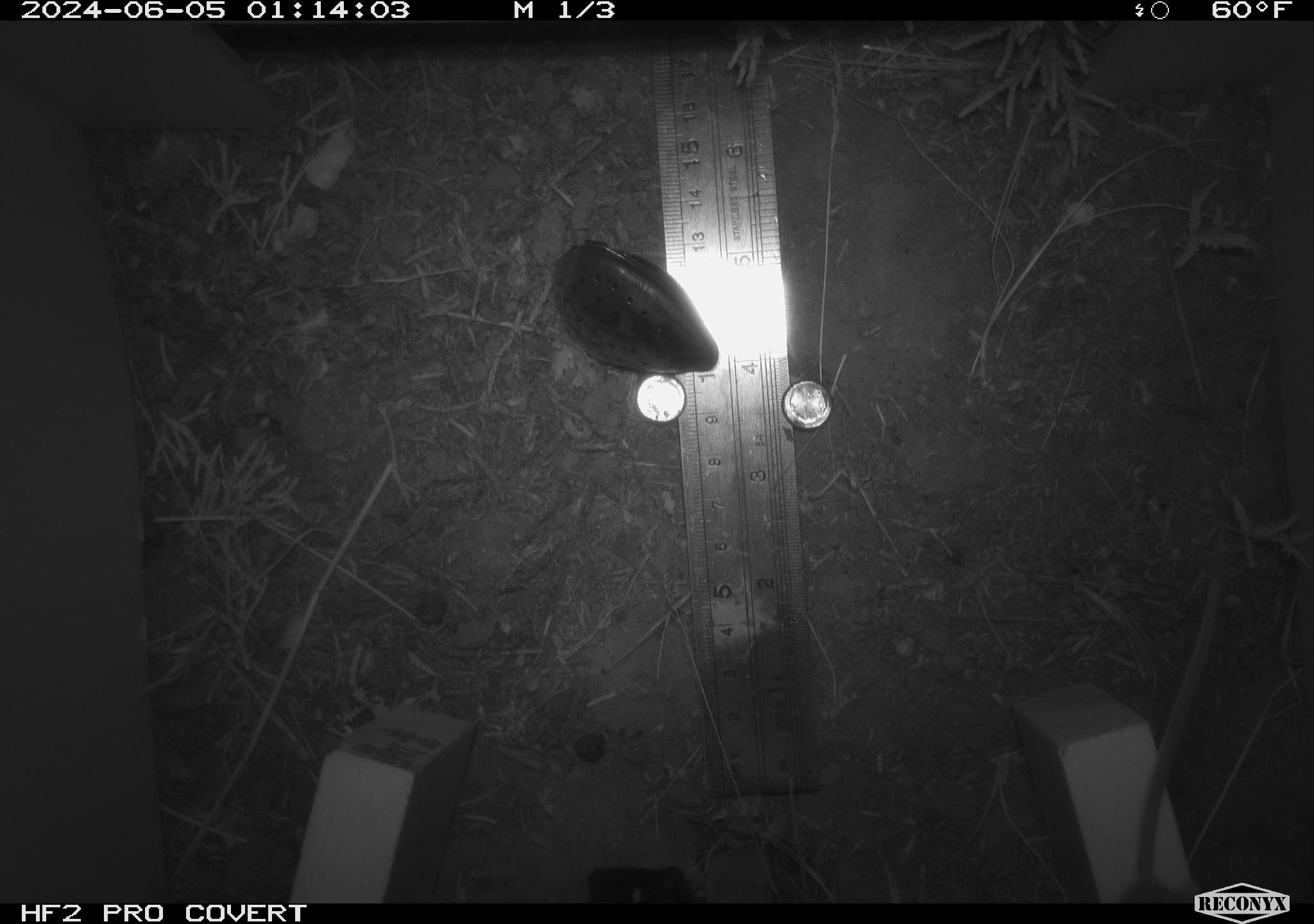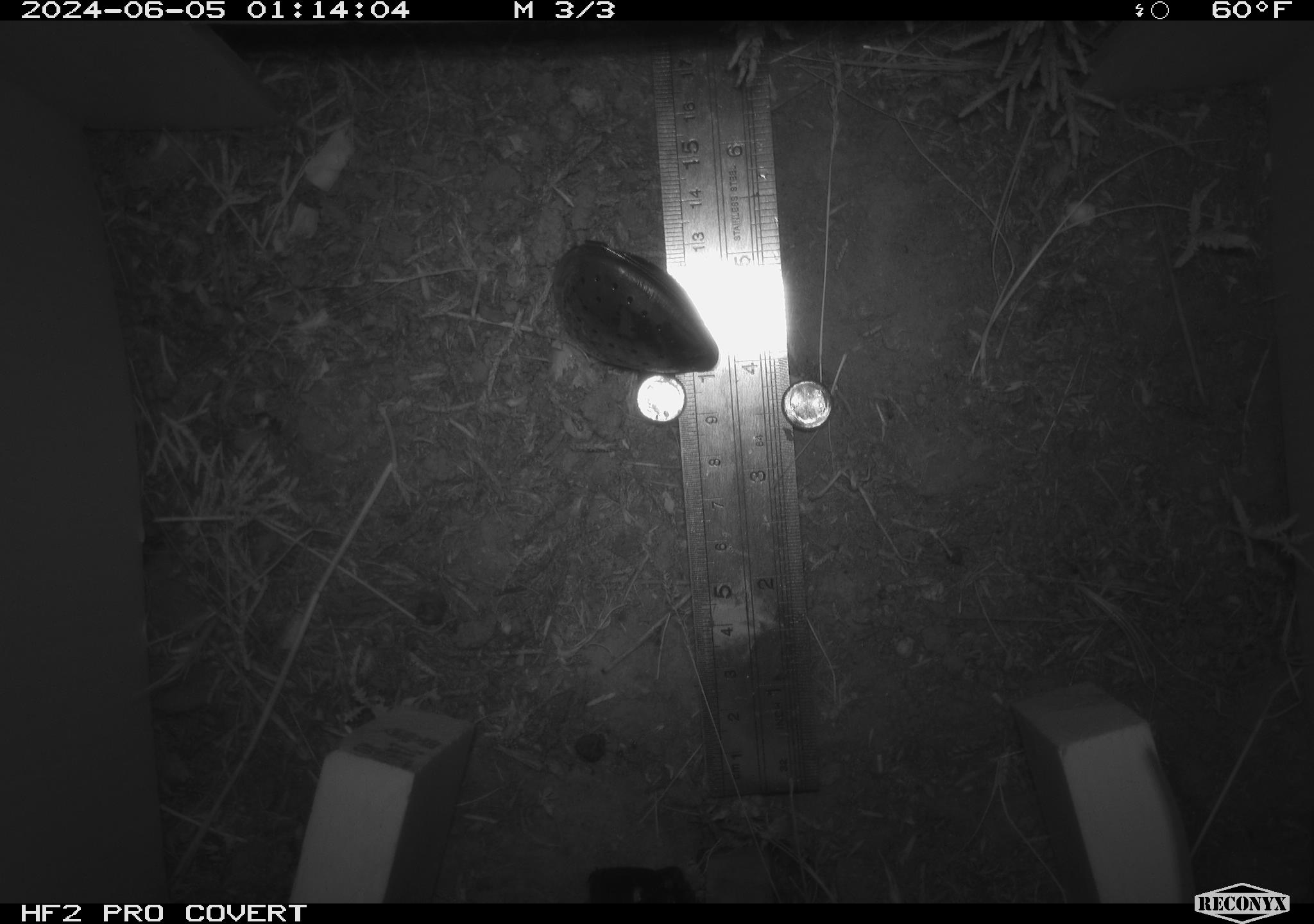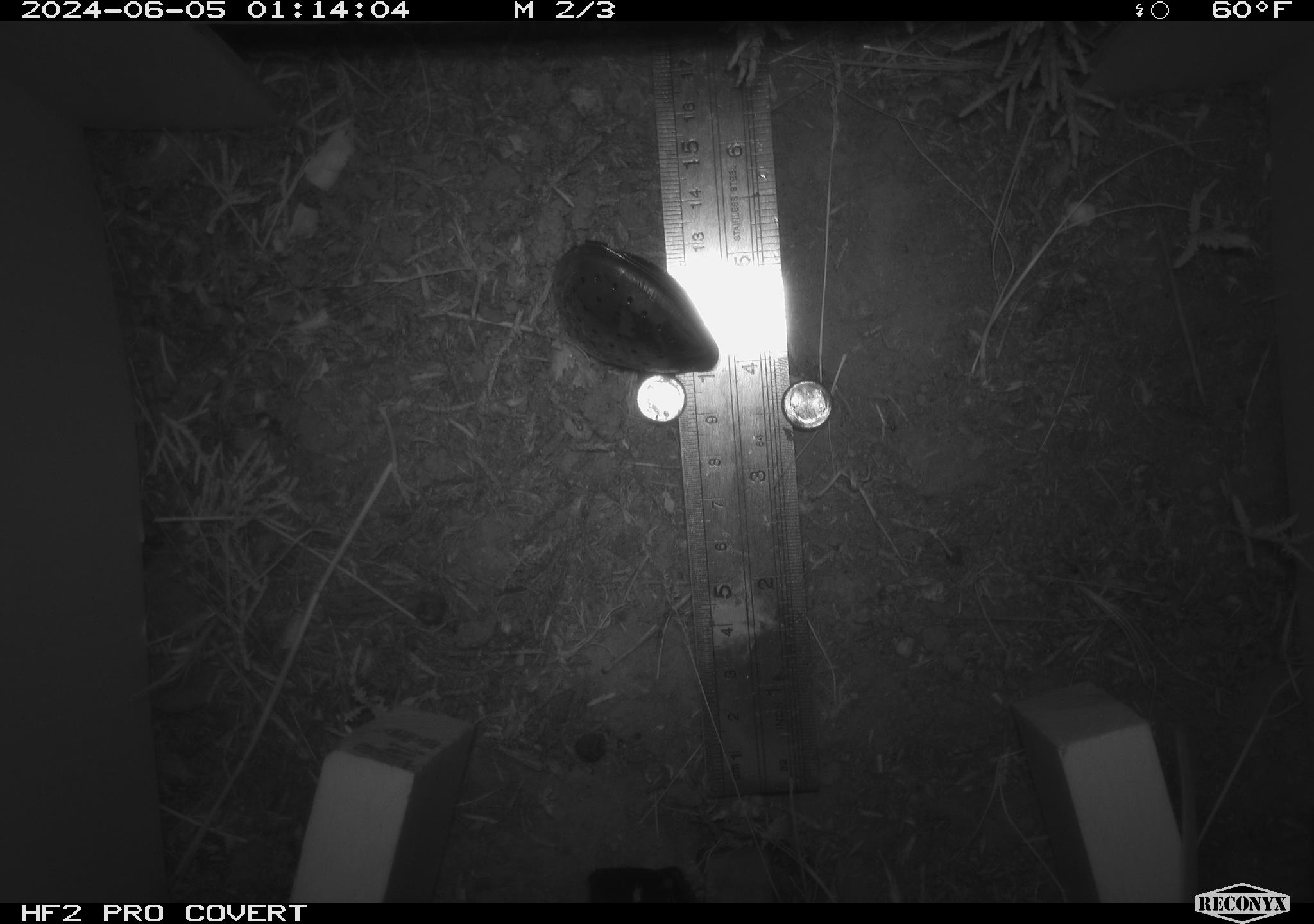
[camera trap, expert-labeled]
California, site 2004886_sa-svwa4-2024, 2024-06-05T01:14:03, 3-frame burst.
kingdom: Animalia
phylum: Chordata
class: Mammalia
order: Rodentia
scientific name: Rodentia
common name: mouse species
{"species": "mouse species (Rodentia)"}